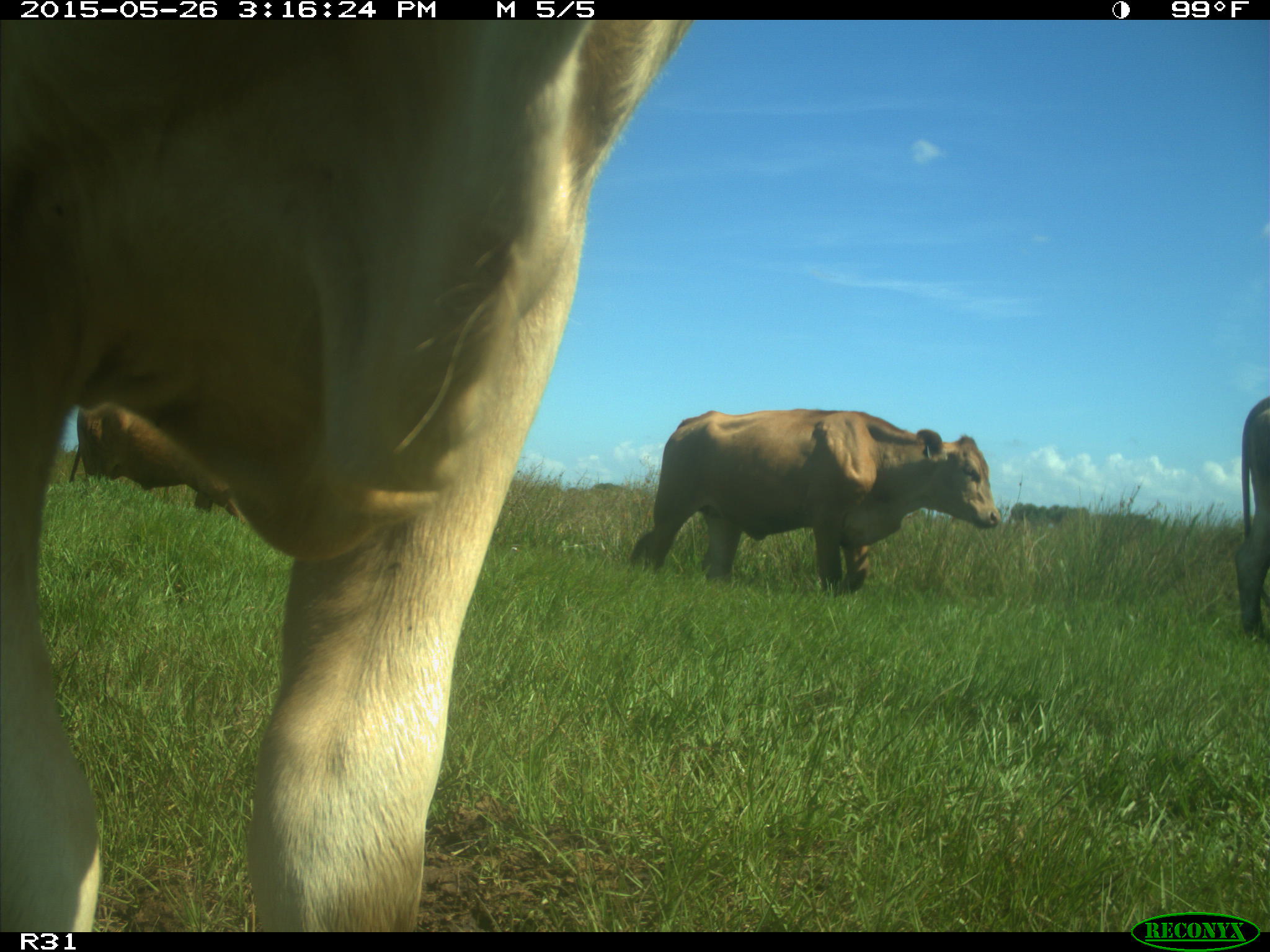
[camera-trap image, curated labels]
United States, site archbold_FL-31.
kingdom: Animalia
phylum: Chordata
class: Mammalia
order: Artiodactyla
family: Bovidae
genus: Bos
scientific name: Bos taurus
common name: domestic cow